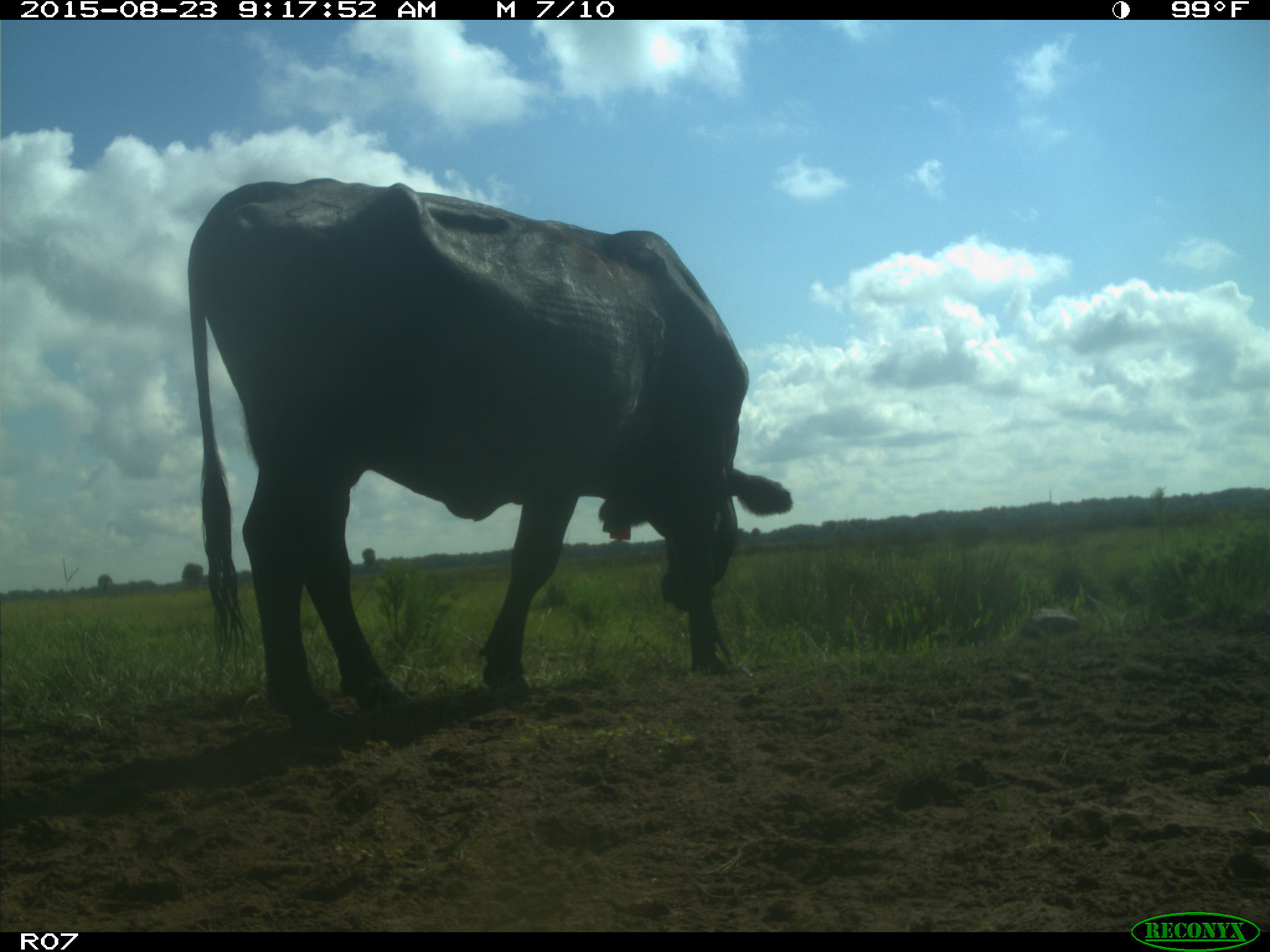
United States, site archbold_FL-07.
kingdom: Animalia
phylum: Chordata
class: Mammalia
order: Artiodactyla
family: Bovidae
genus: Bos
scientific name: Bos taurus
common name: domestic cow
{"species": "Bos taurus (domestic cow)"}